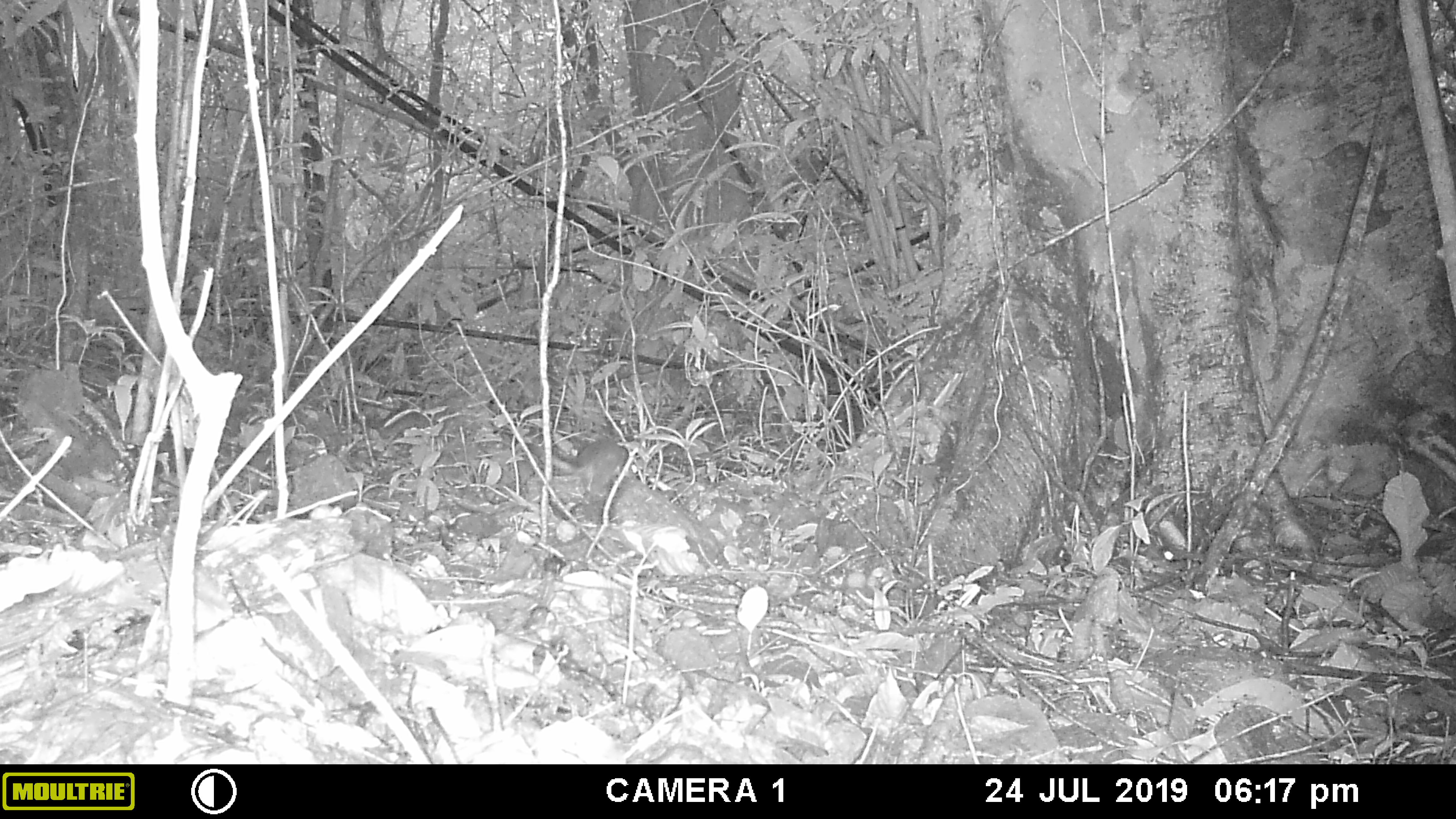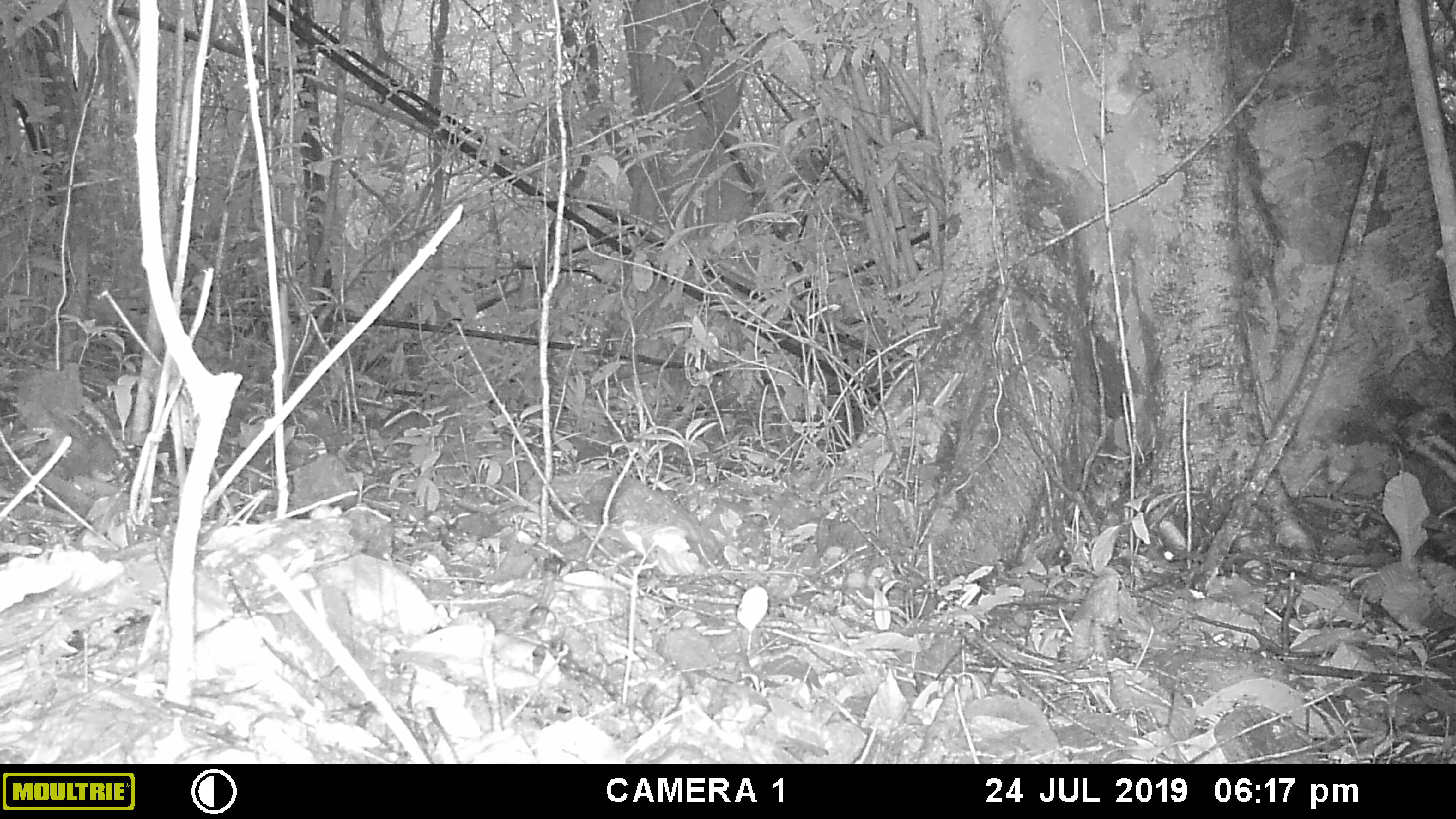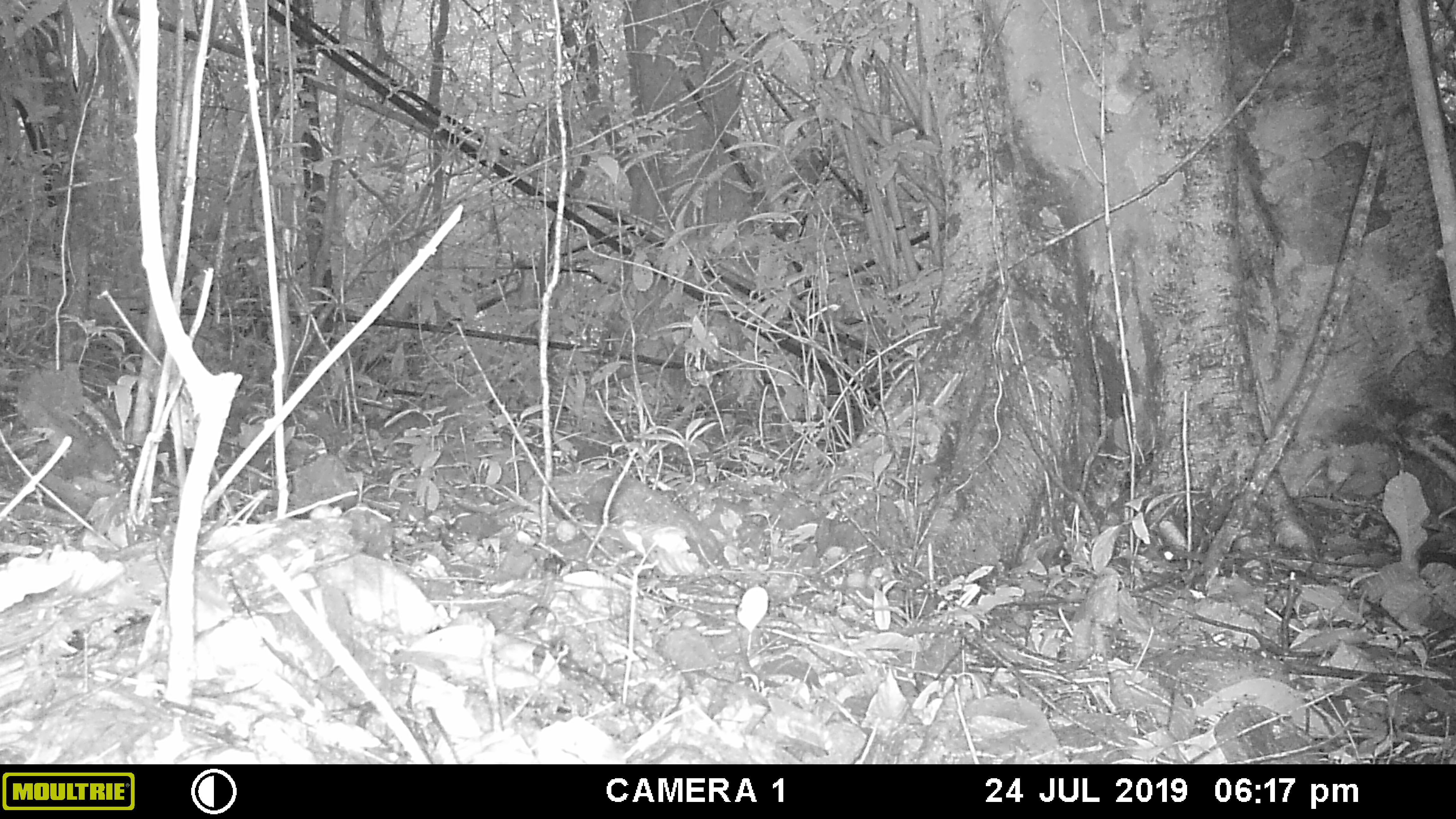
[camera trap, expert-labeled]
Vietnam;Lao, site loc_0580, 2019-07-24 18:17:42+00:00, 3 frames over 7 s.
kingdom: Animalia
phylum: Chordata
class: Mammalia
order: Rodentia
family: Sciuridae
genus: Dremomys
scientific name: Dremomys rufigenis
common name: red-cheeked squirrel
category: red cheeked squirrel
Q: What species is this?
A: Red cheeked squirrel (red-cheeked squirrel) (Dremomys rufigenis).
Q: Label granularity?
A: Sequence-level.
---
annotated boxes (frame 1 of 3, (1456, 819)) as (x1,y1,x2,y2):
red cheeked squirrel: (573,438,628,497)